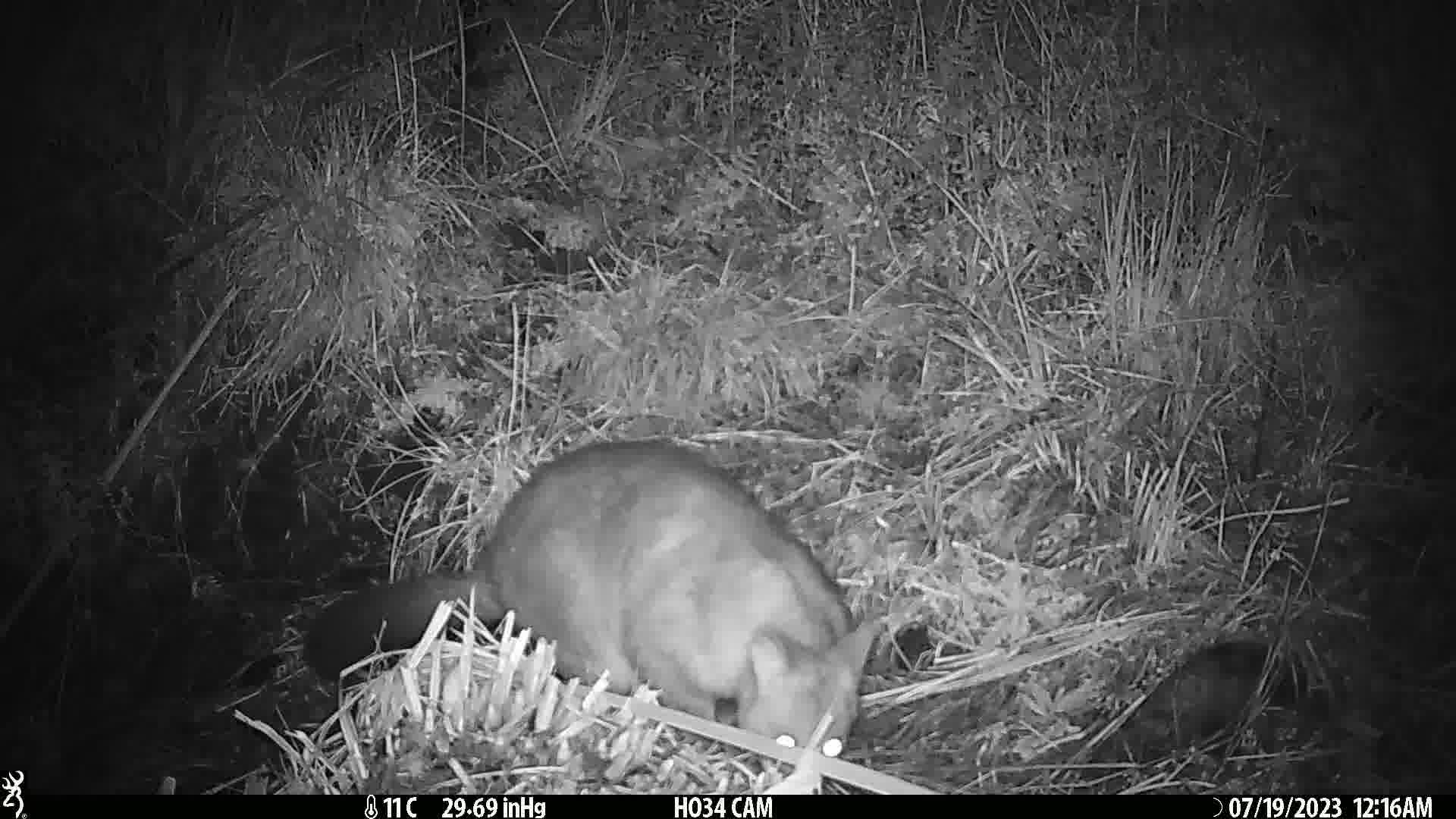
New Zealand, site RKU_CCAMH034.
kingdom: Animalia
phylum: Chordata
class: Mammalia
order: Diprotodontia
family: Phalangeridae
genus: Trichosurus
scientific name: Trichosurus vulpecula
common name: common brushtail possum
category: possum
Possum (common brushtail possum) (Trichosurus vulpecula).